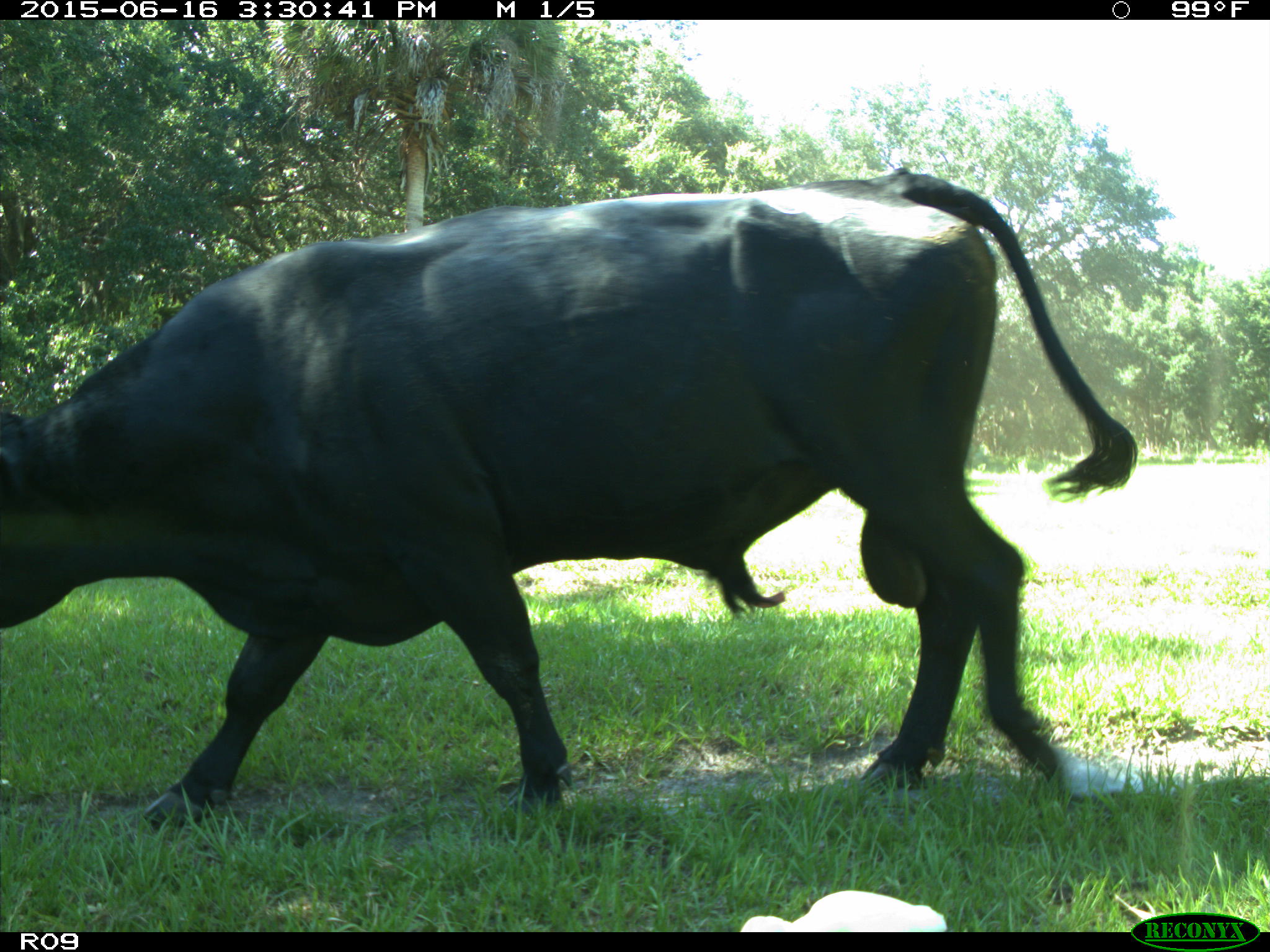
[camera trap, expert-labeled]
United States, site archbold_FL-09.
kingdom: Animalia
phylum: Chordata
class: Mammalia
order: Artiodactyla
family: Bovidae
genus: Bos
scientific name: Bos taurus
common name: domestic cow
Bos taurus (domestic cow).